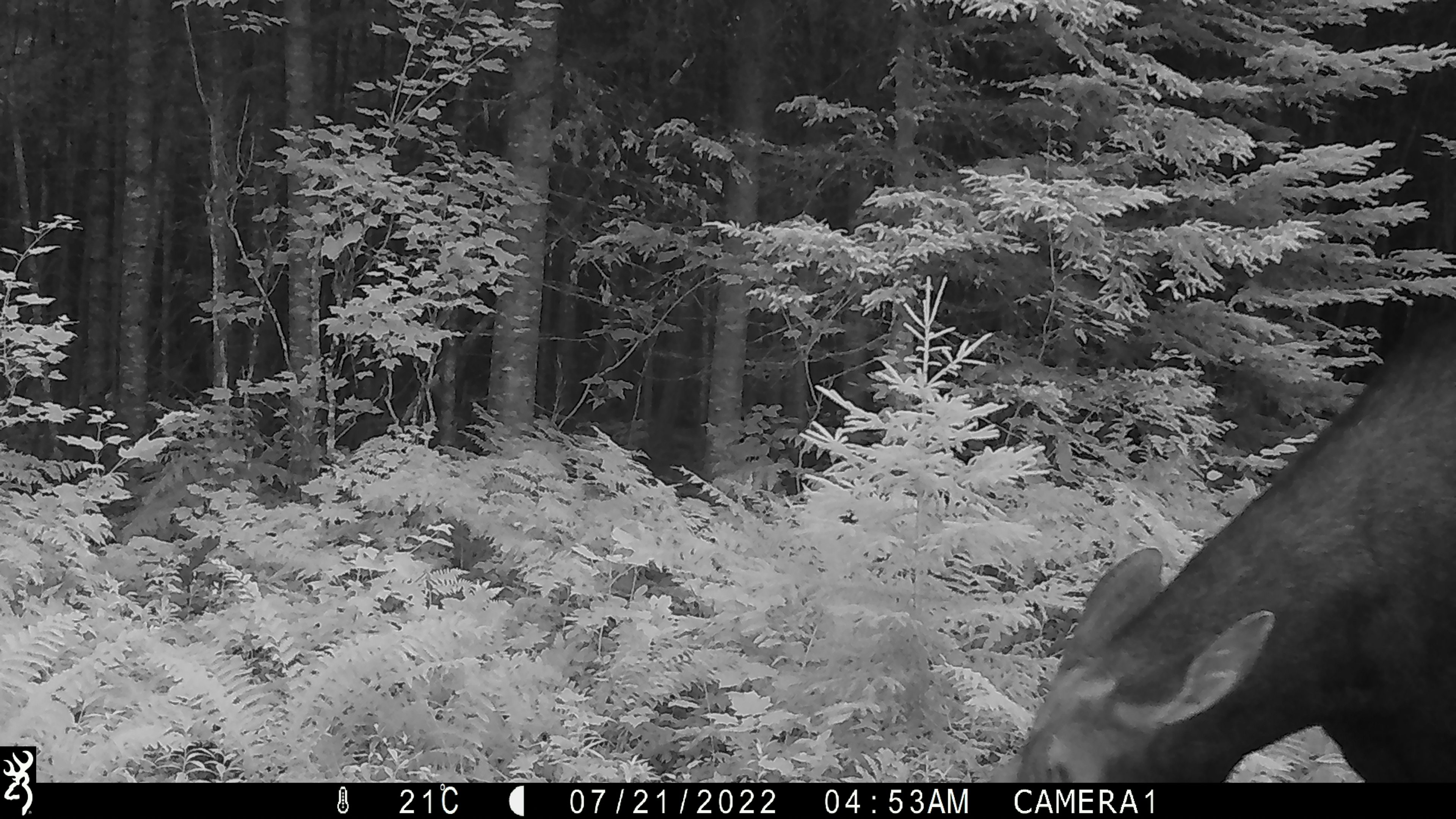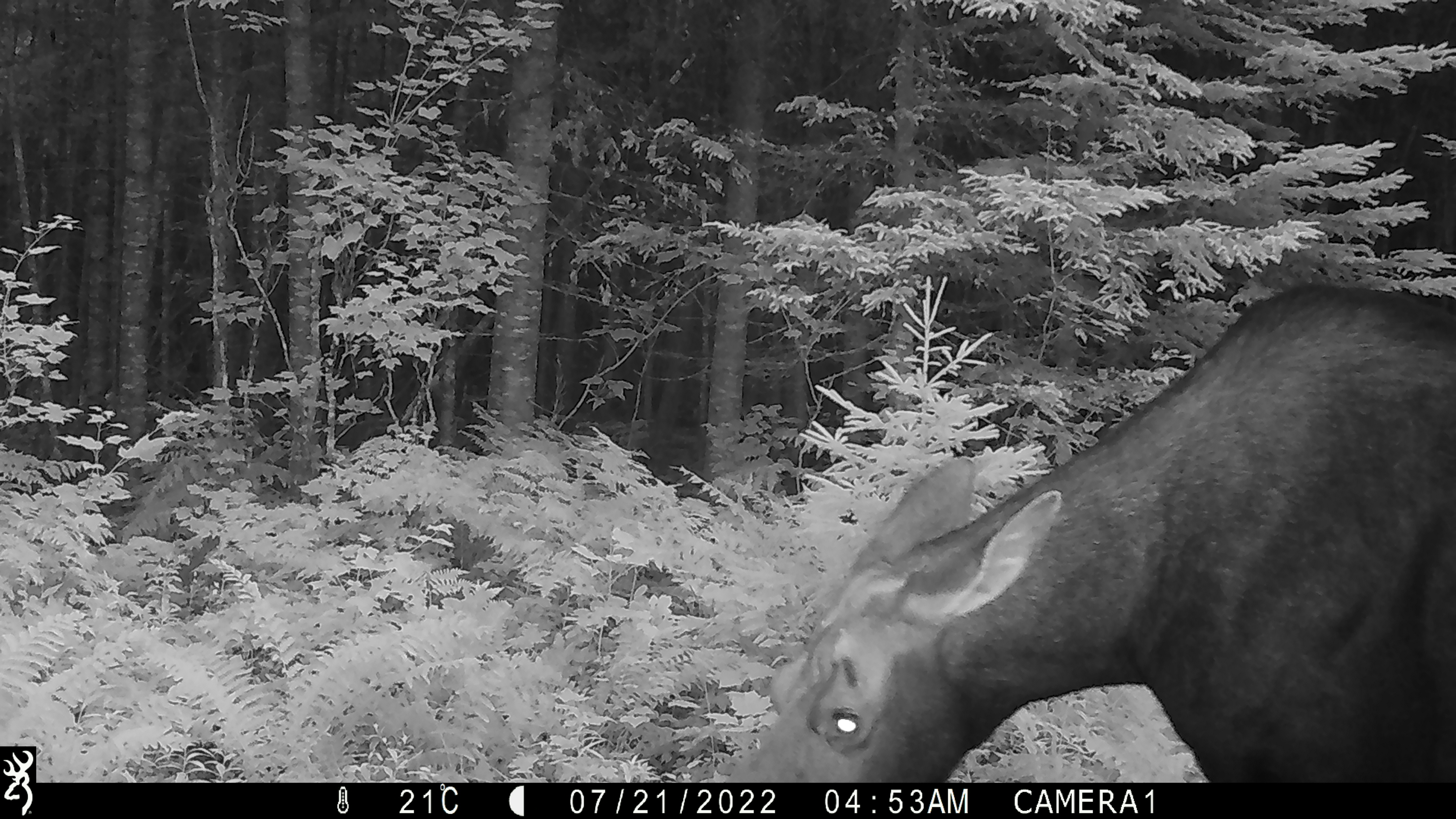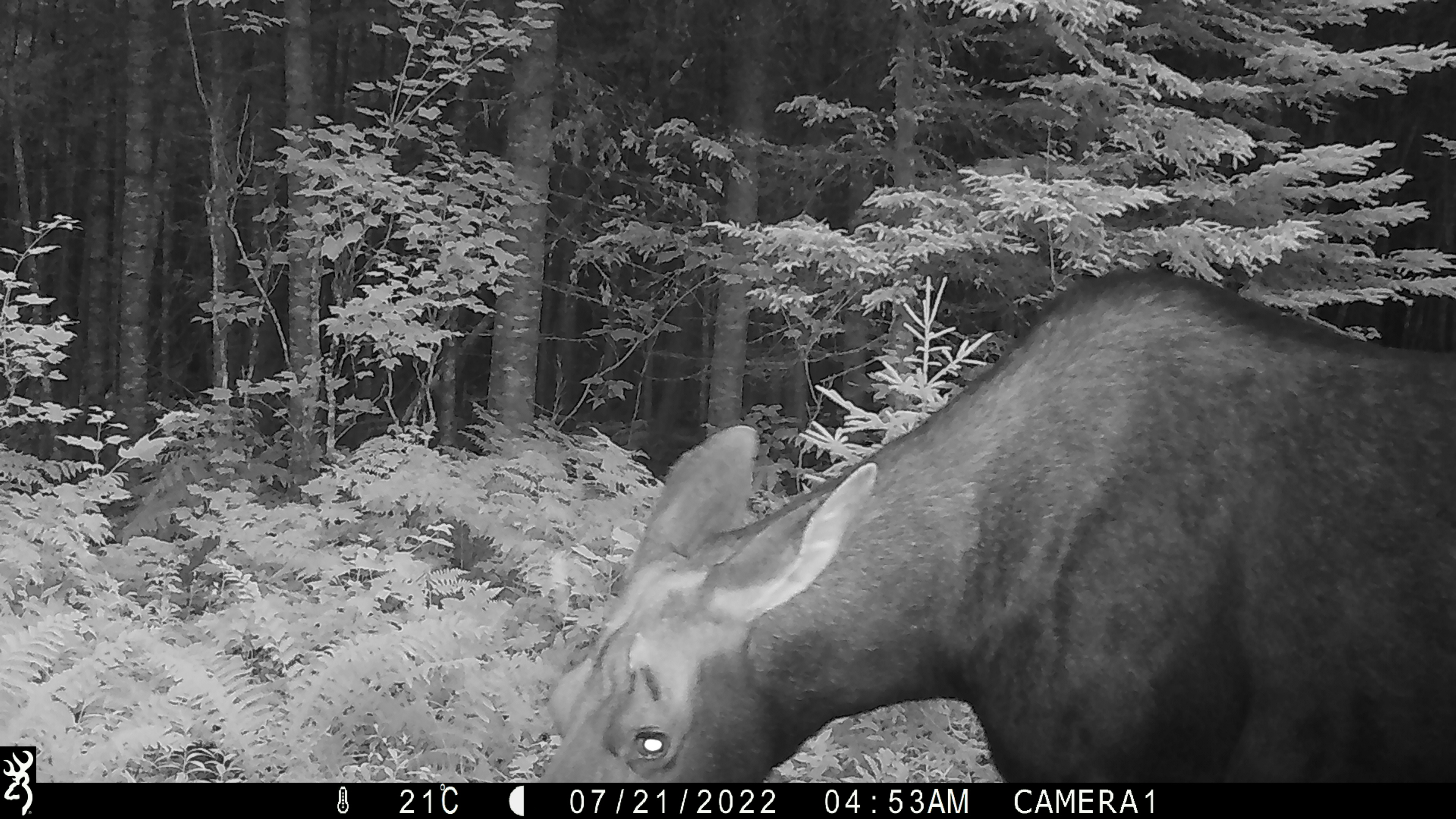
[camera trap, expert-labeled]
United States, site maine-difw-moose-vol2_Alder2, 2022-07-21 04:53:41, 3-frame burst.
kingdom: Animalia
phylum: Chordata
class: Mammalia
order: Artiodactyla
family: Cervidae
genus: Alces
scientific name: Alces alces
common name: moose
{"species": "moose (Alces alces)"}